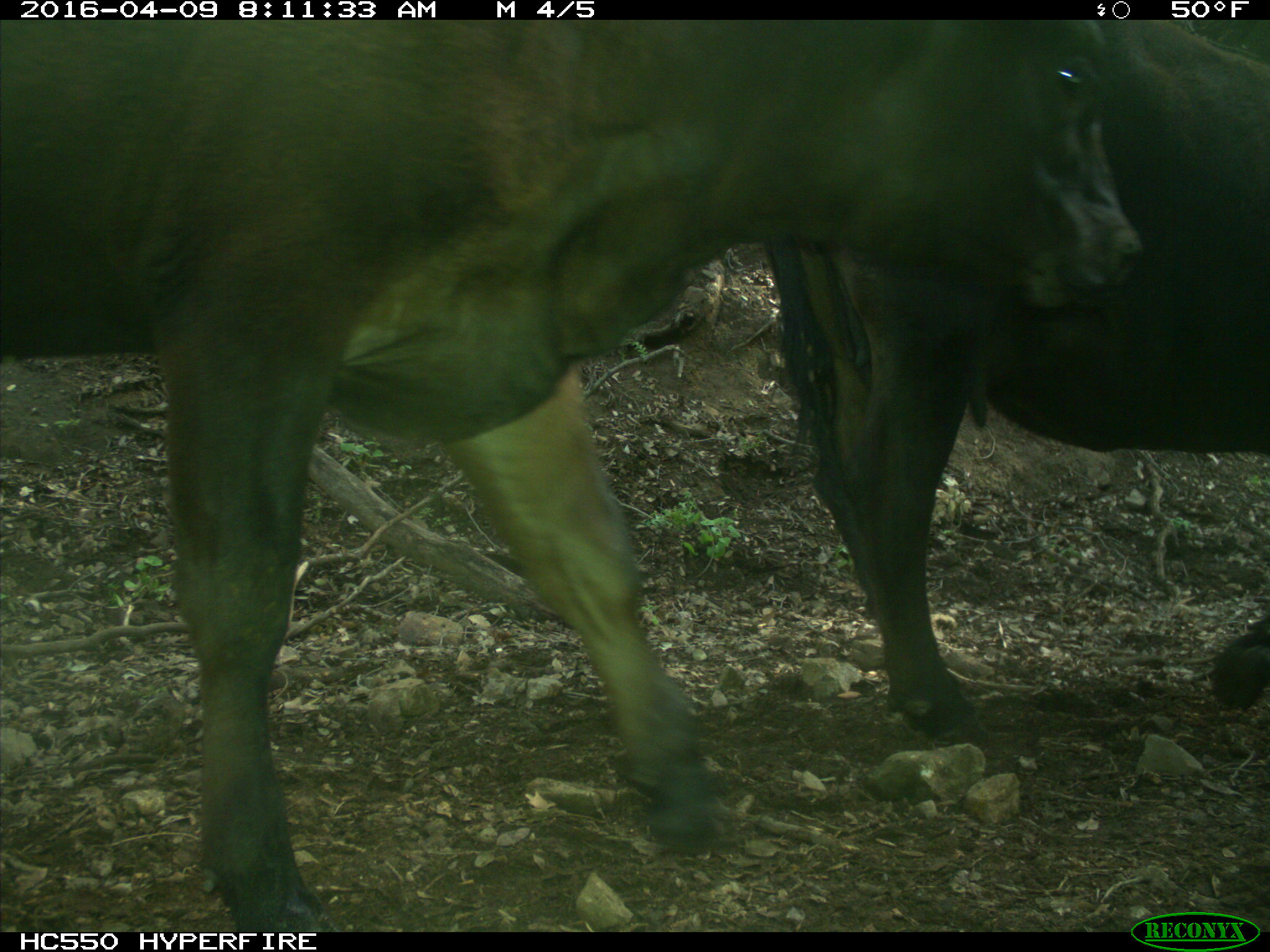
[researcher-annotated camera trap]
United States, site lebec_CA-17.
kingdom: Animalia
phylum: Chordata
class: Mammalia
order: Artiodactyla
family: Bovidae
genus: Bos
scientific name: Bos taurus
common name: domestic cow